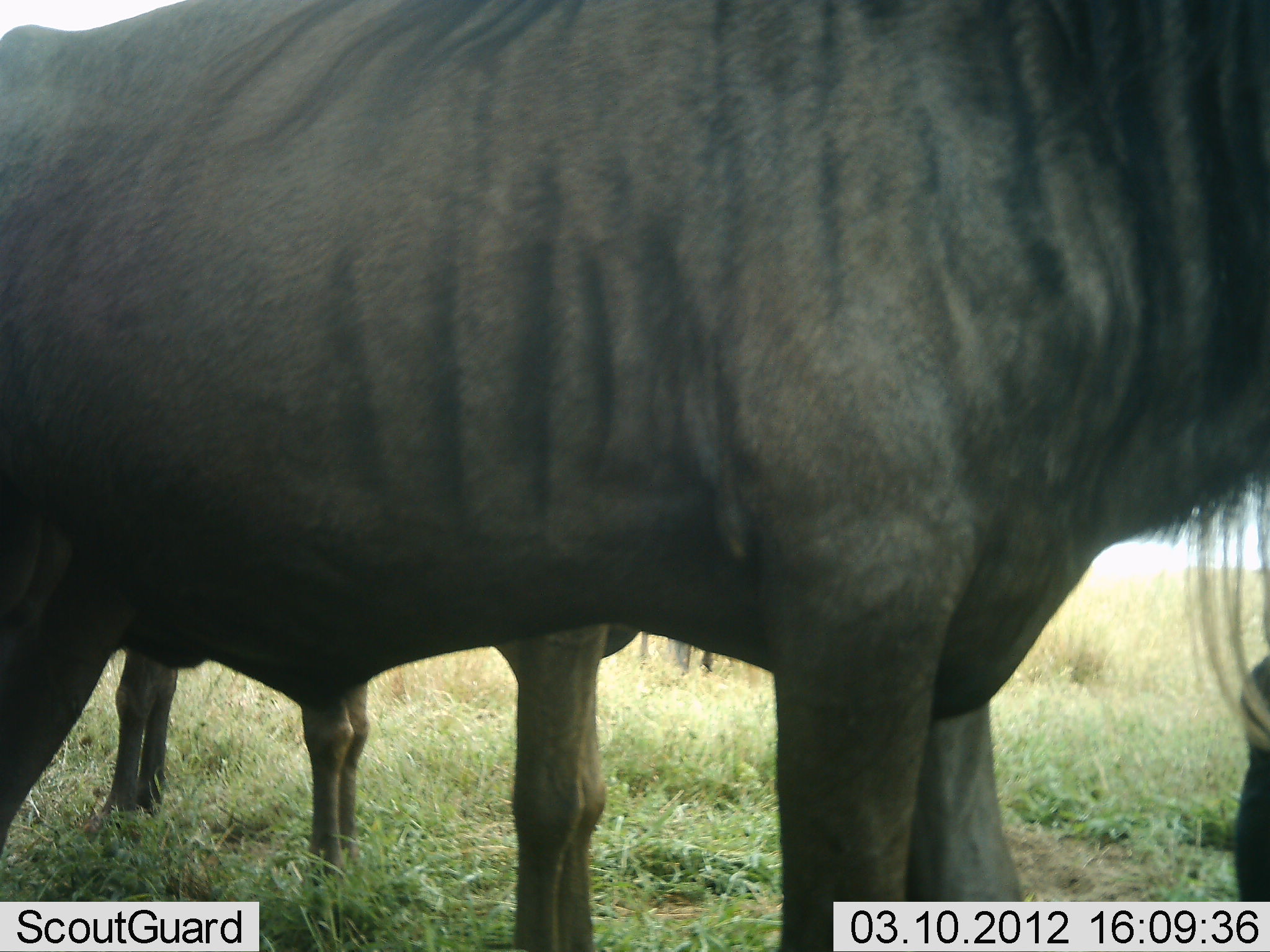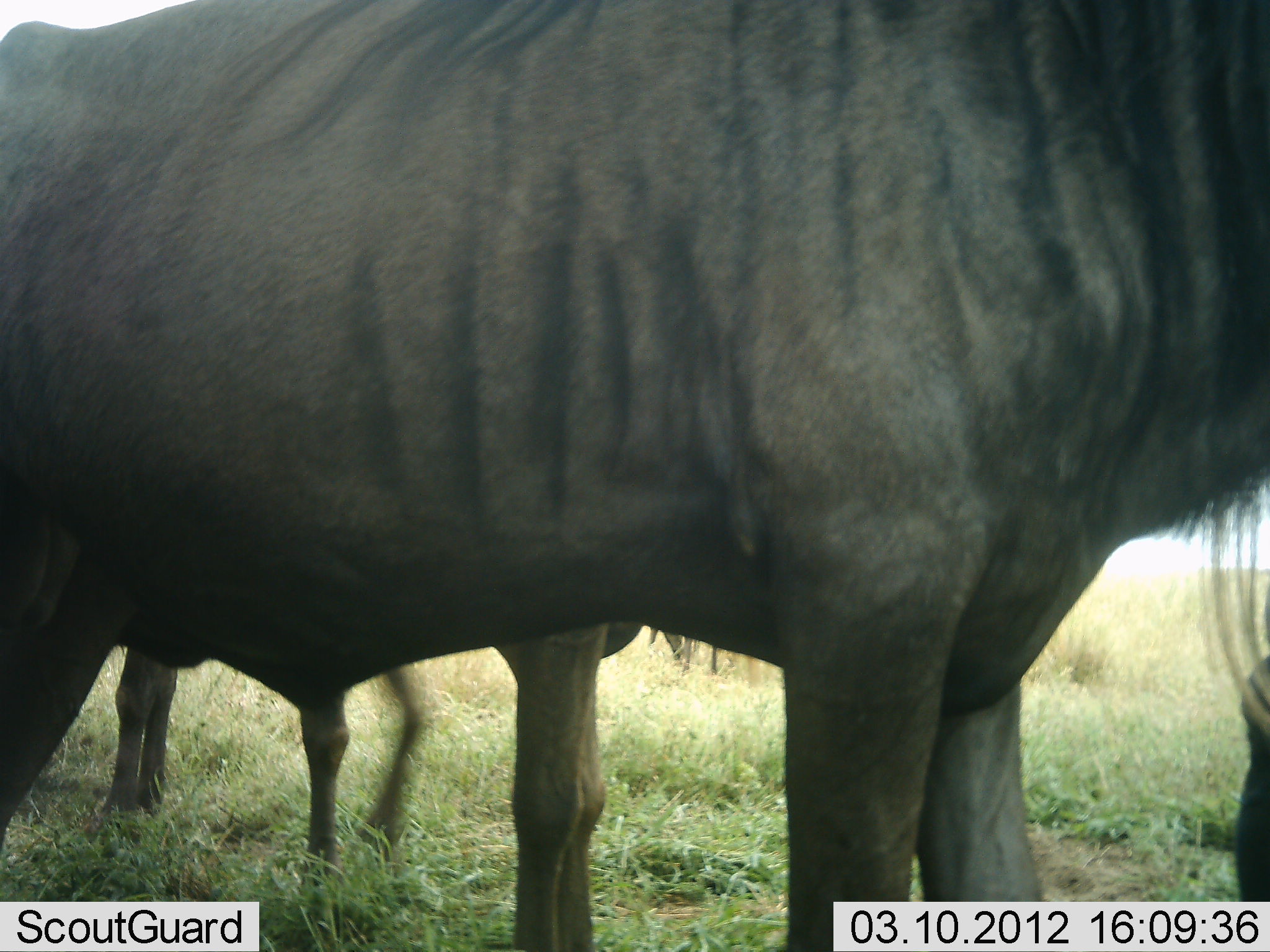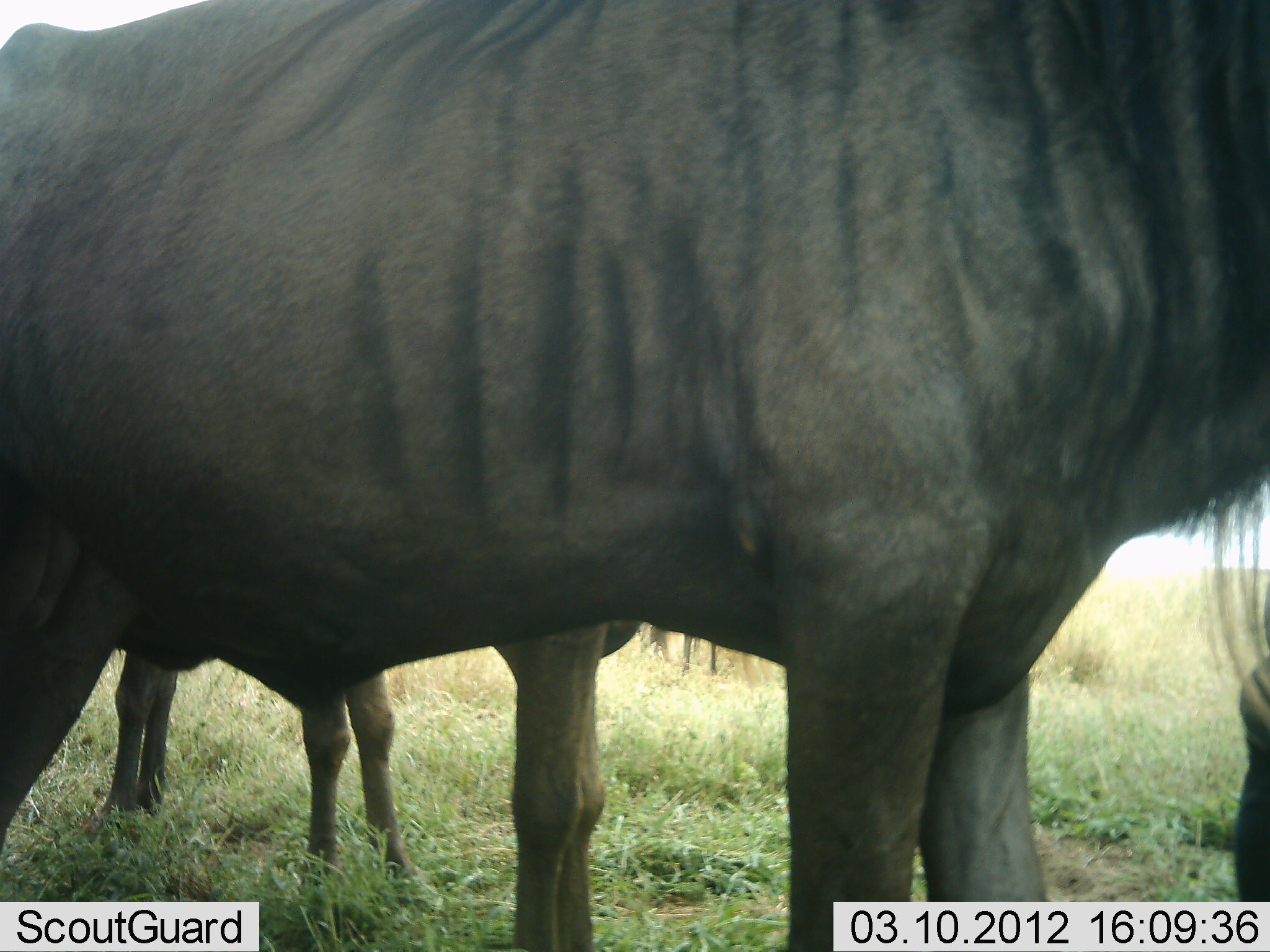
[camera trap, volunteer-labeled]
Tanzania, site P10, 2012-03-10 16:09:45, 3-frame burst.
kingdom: Animalia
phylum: Chordata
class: Mammalia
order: Artiodactyla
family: Bovidae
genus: Connochaetes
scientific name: Connochaetes taurinus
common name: blue wildebeest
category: wildebeest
Wildebeest (blue wildebeest) (Connochaetes taurinus), count 4. Behavior (volunteer vote fractions): standing 100%, resting 0%, moving 7%, interacting 7%. Young present (vote fraction): 7%. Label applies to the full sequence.